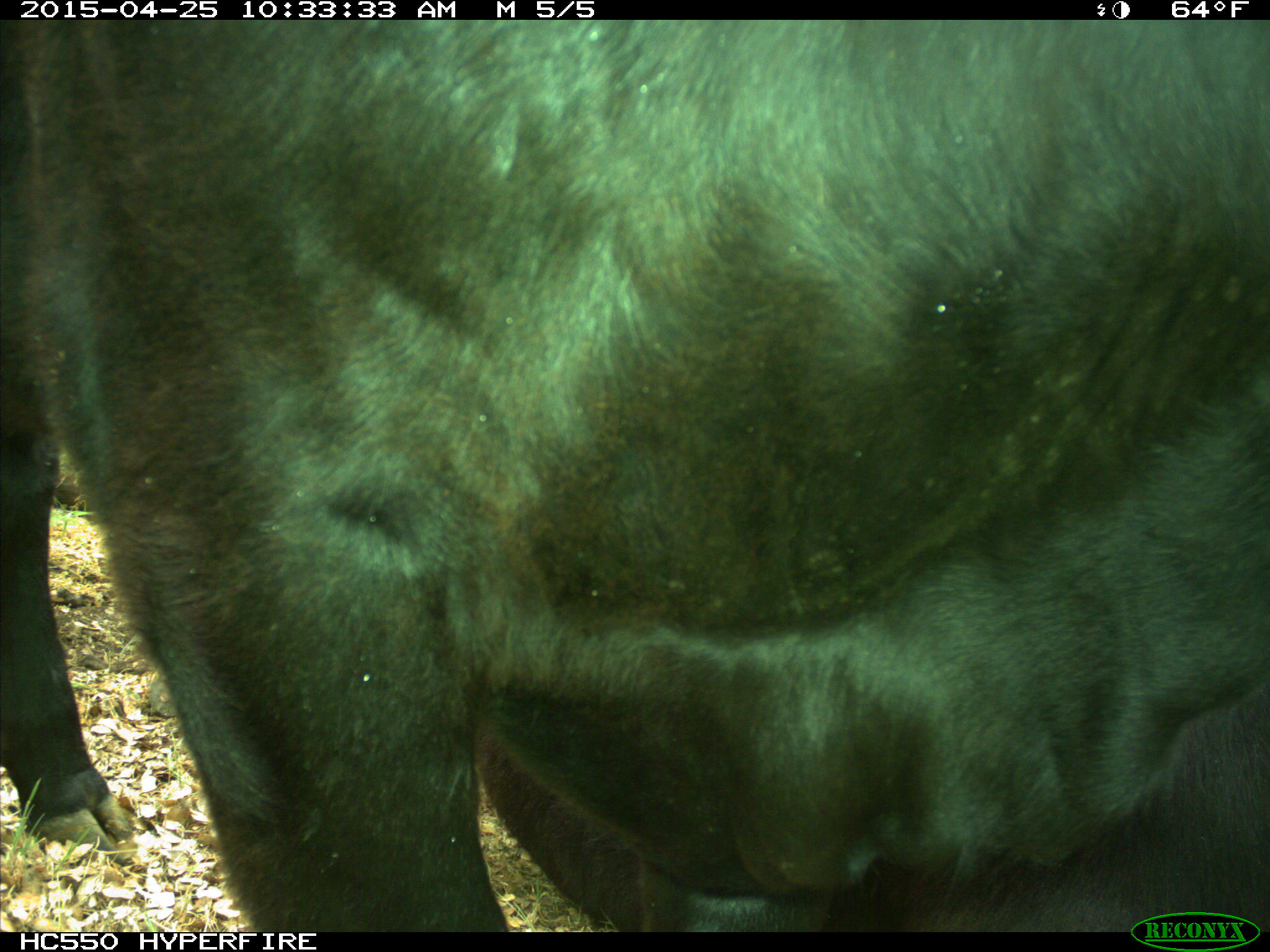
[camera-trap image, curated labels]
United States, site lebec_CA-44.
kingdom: Animalia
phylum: Chordata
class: Mammalia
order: Artiodactyla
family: Suidae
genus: Sus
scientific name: Sus scrofa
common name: wild boar